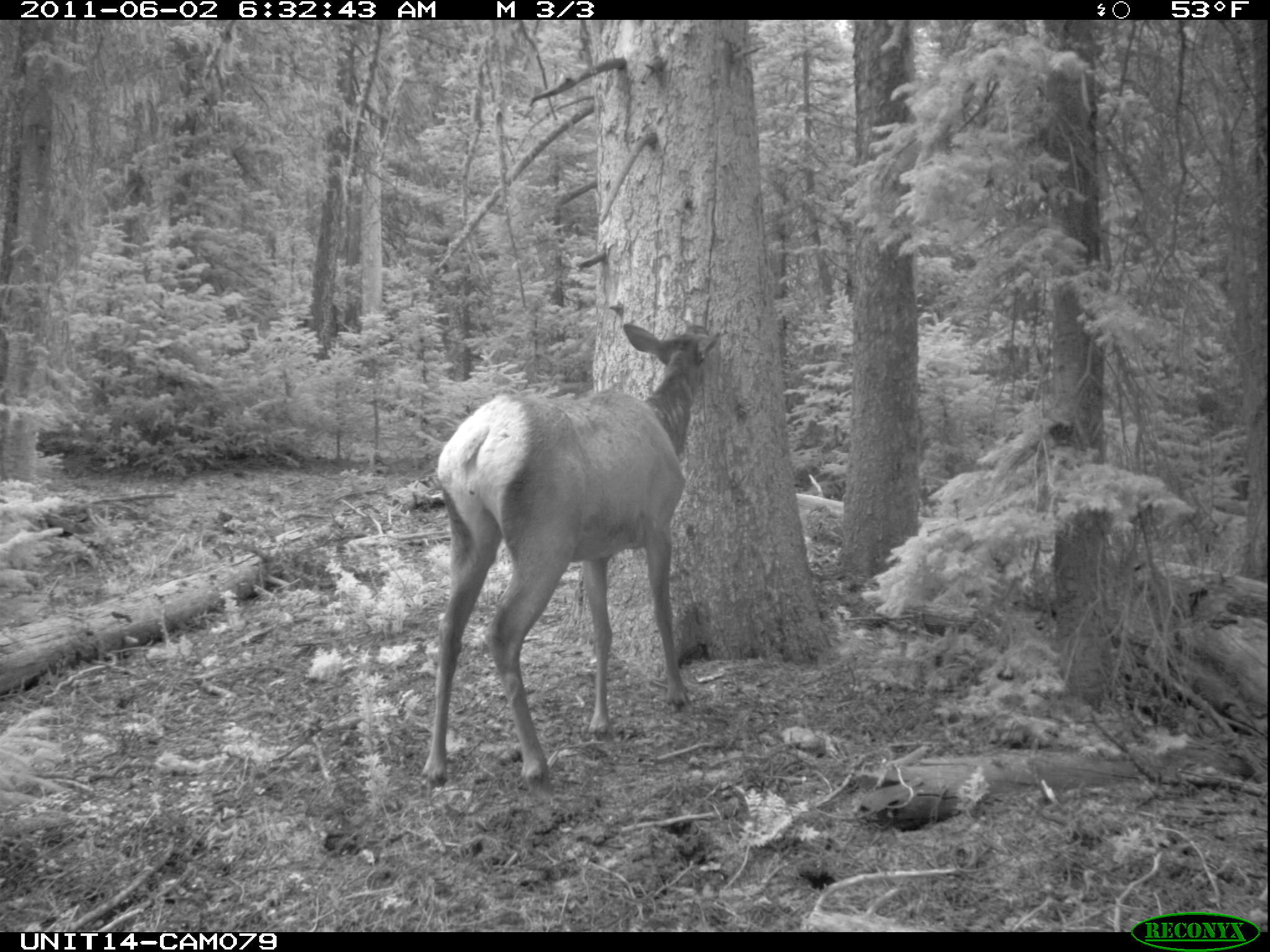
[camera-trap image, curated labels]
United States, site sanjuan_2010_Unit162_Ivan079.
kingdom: Animalia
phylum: Chordata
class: Mammalia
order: Artiodactyla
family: Cervidae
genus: Cervus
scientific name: Cervus elaphus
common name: red deer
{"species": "Cervus elaphus (red deer)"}